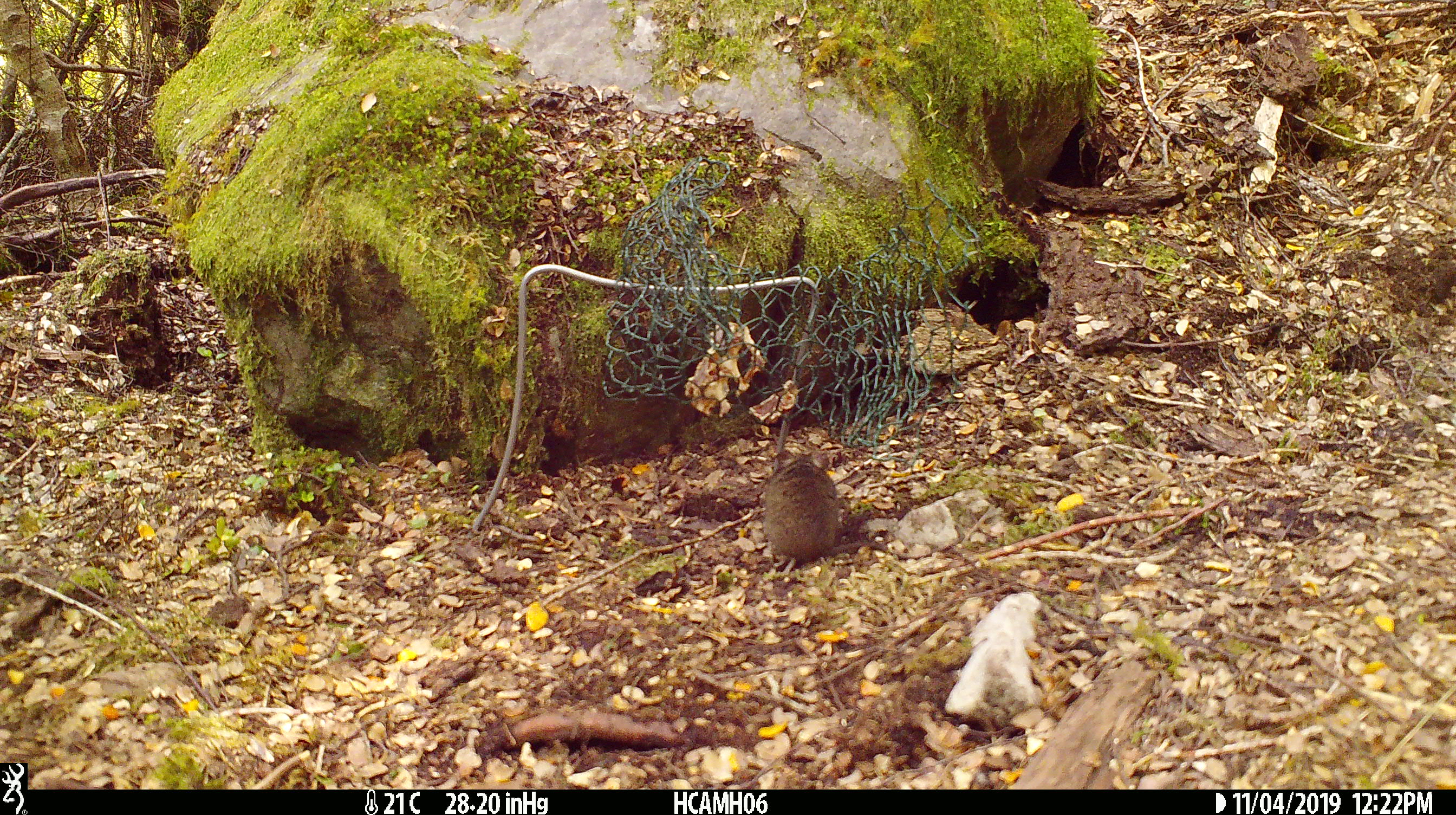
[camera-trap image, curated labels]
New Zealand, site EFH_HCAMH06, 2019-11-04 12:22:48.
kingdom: Animalia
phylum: Chordata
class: Mammalia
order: Rodentia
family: Muridae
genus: Mus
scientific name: Mus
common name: mouse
Mouse (Mus).